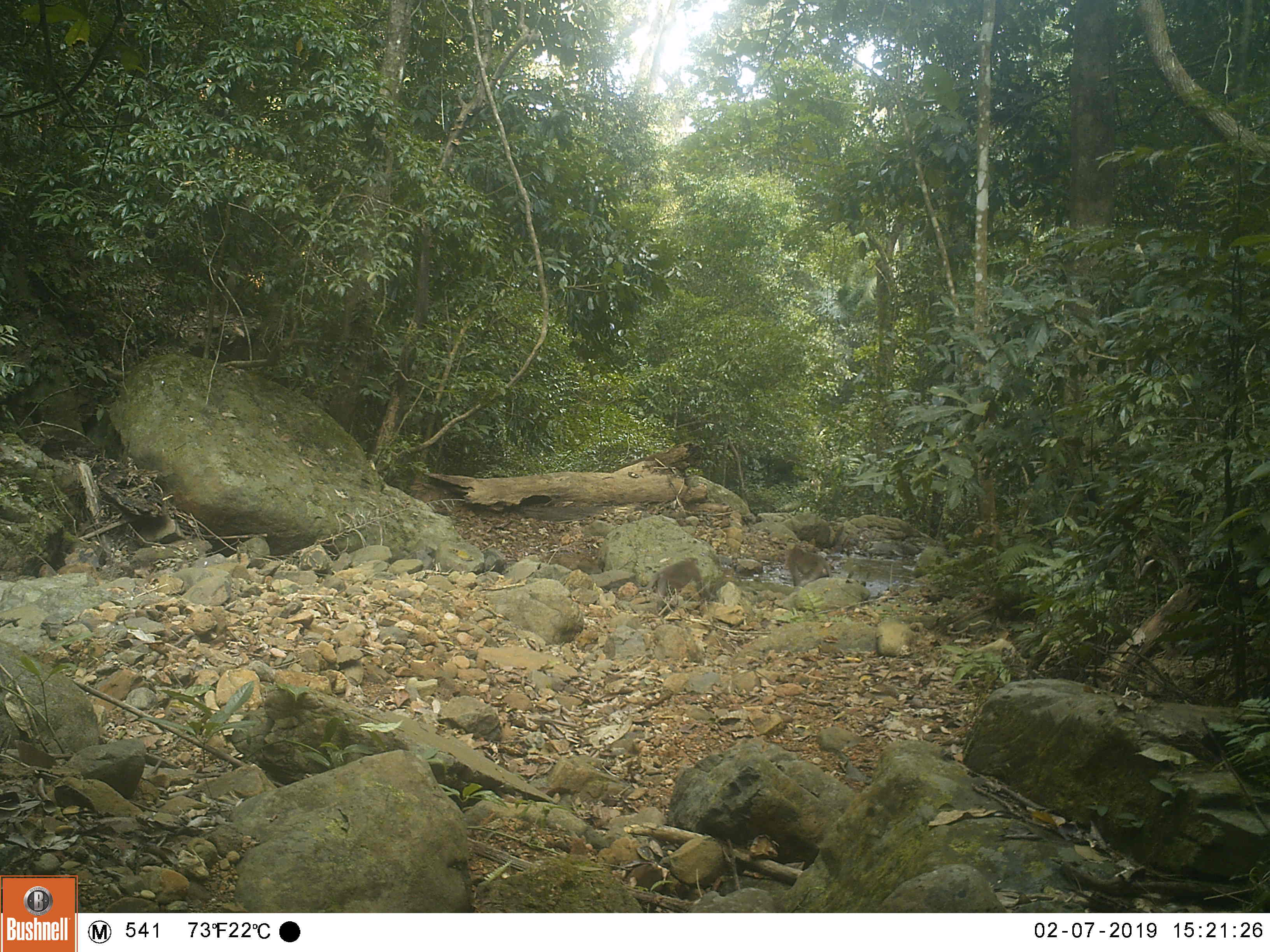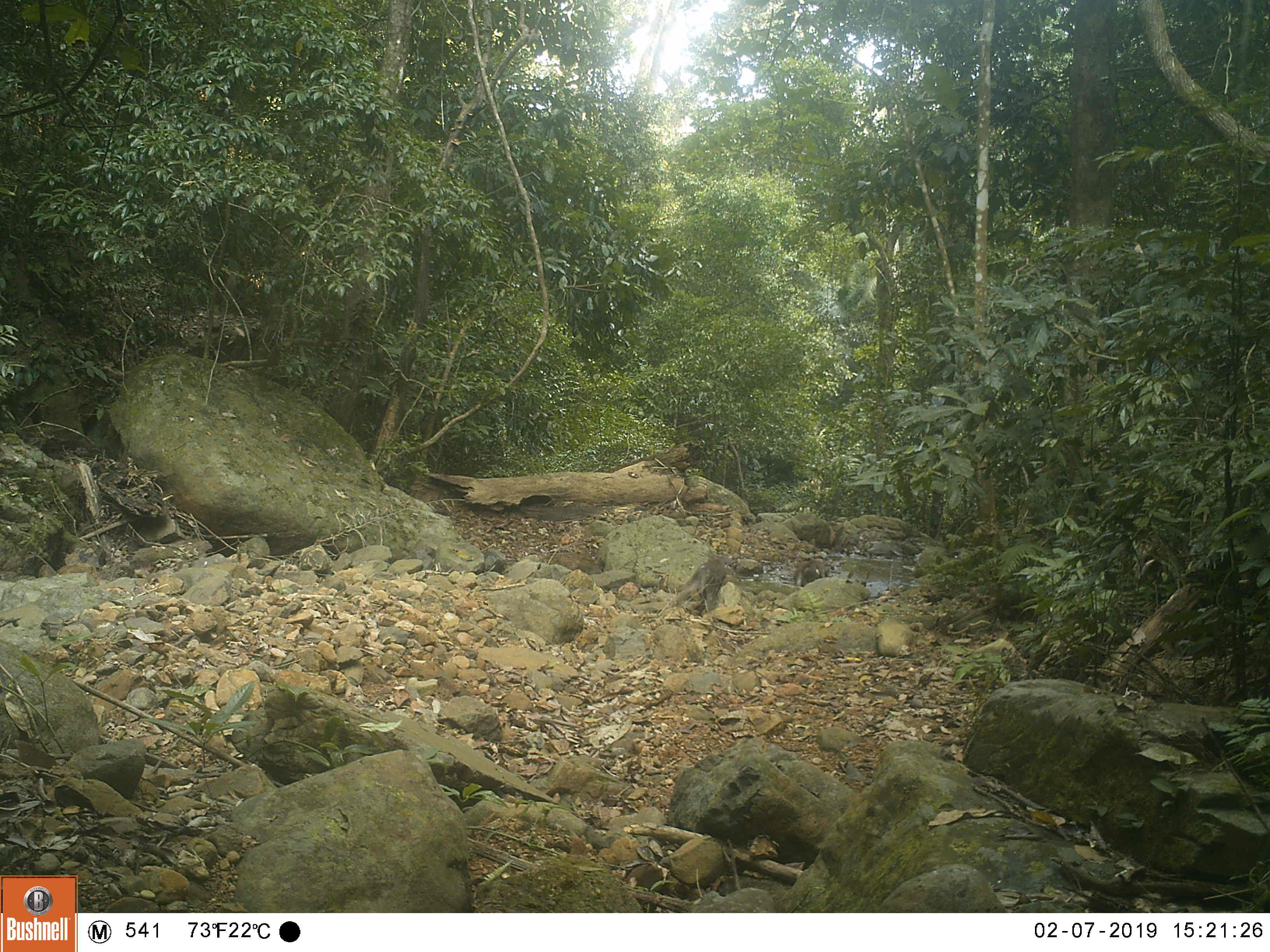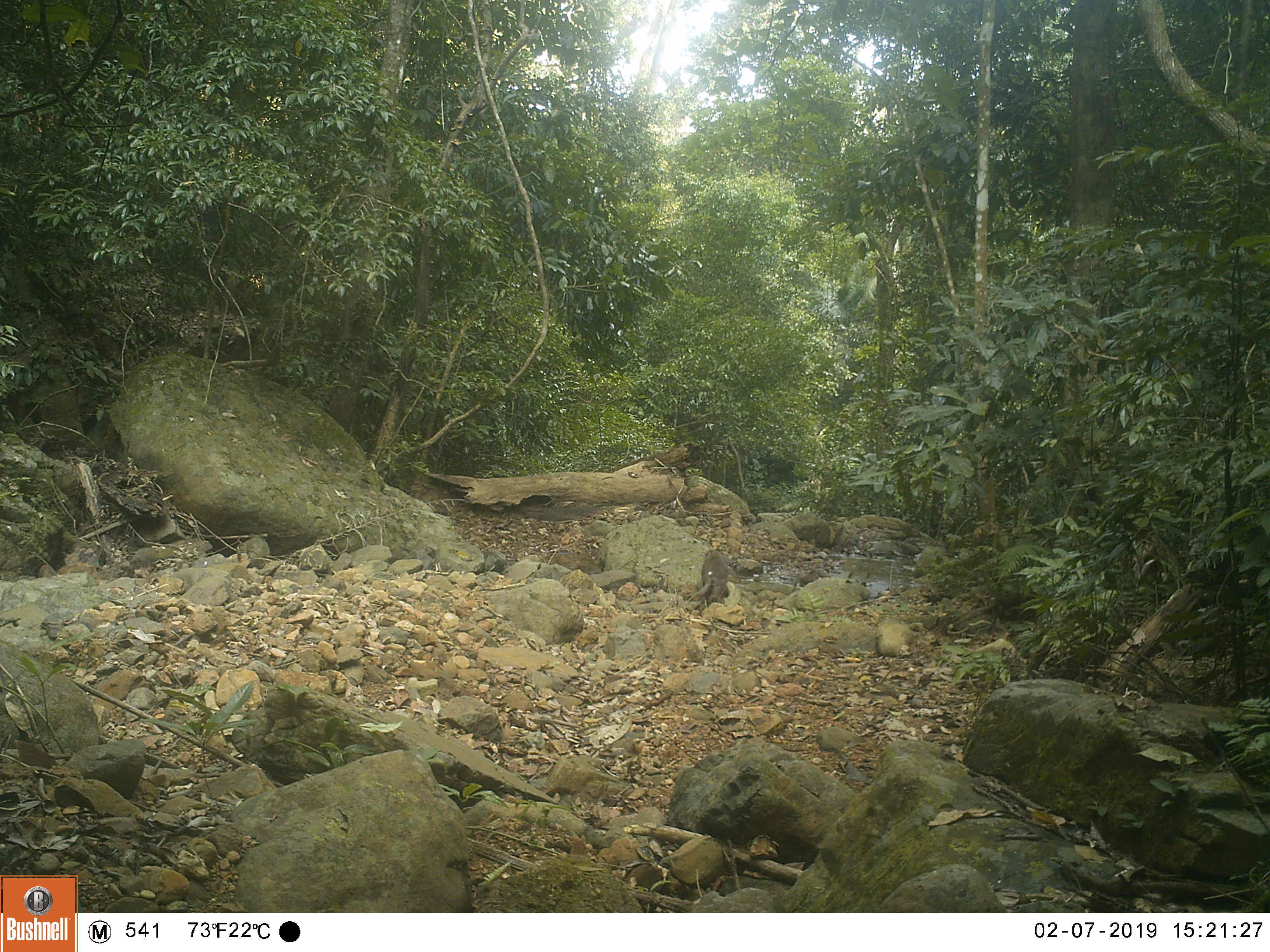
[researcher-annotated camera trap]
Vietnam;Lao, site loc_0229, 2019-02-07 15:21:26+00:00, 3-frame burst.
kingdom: Animalia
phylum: Chordata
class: Mammalia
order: Primates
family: Cercopithecidae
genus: Macaca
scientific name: Macaca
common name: macaques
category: assam or rhesus macaque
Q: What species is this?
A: Assam or rhesus macaque (macaques) (Macaca).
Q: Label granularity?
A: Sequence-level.